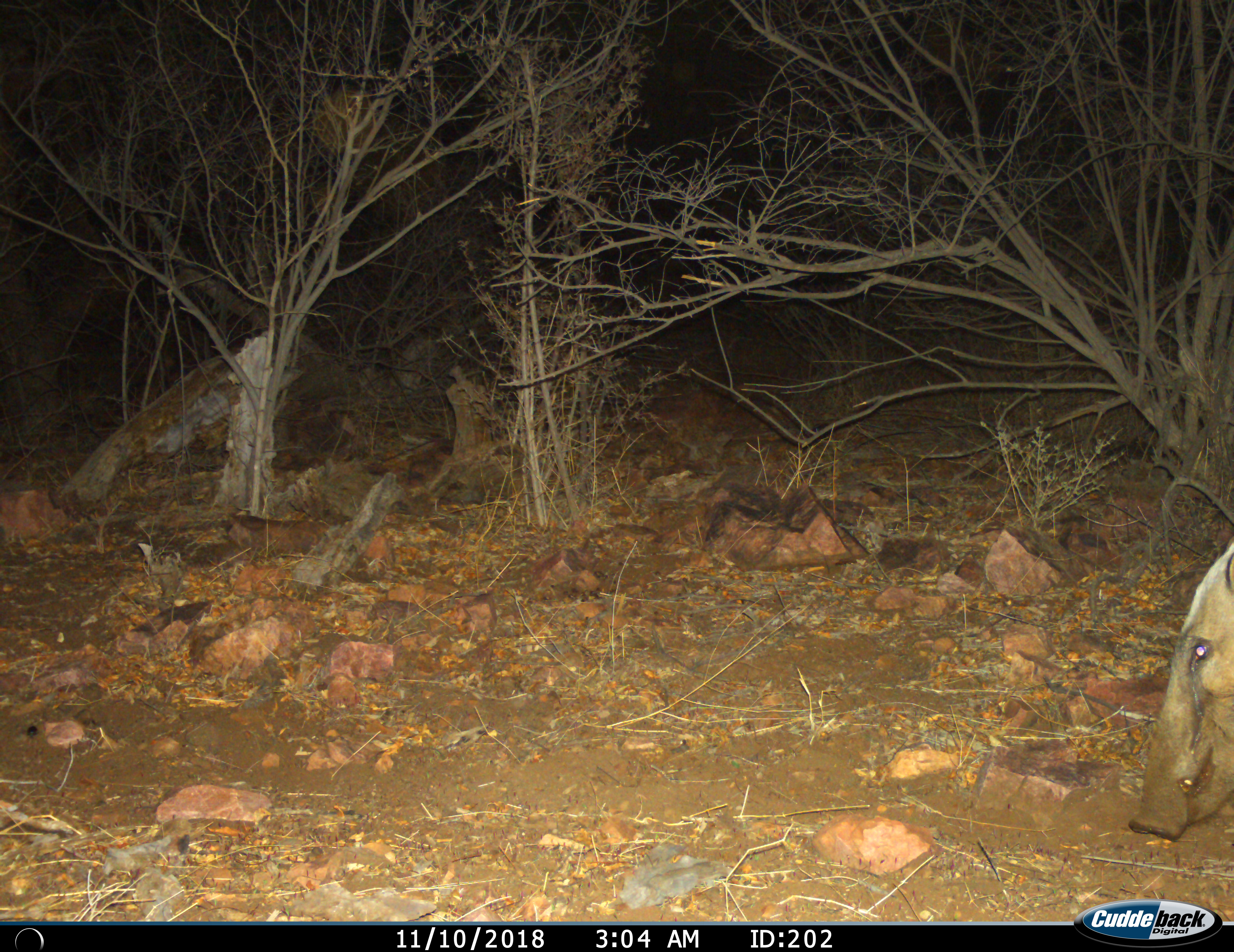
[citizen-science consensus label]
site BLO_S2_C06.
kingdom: Animalia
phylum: Chordata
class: Mammalia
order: Artiodactyla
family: Suidae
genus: Potamochoerus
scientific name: Potamochoerus larvatus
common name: bushpig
Bushpig (Potamochoerus larvatus), count 1. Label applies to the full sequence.